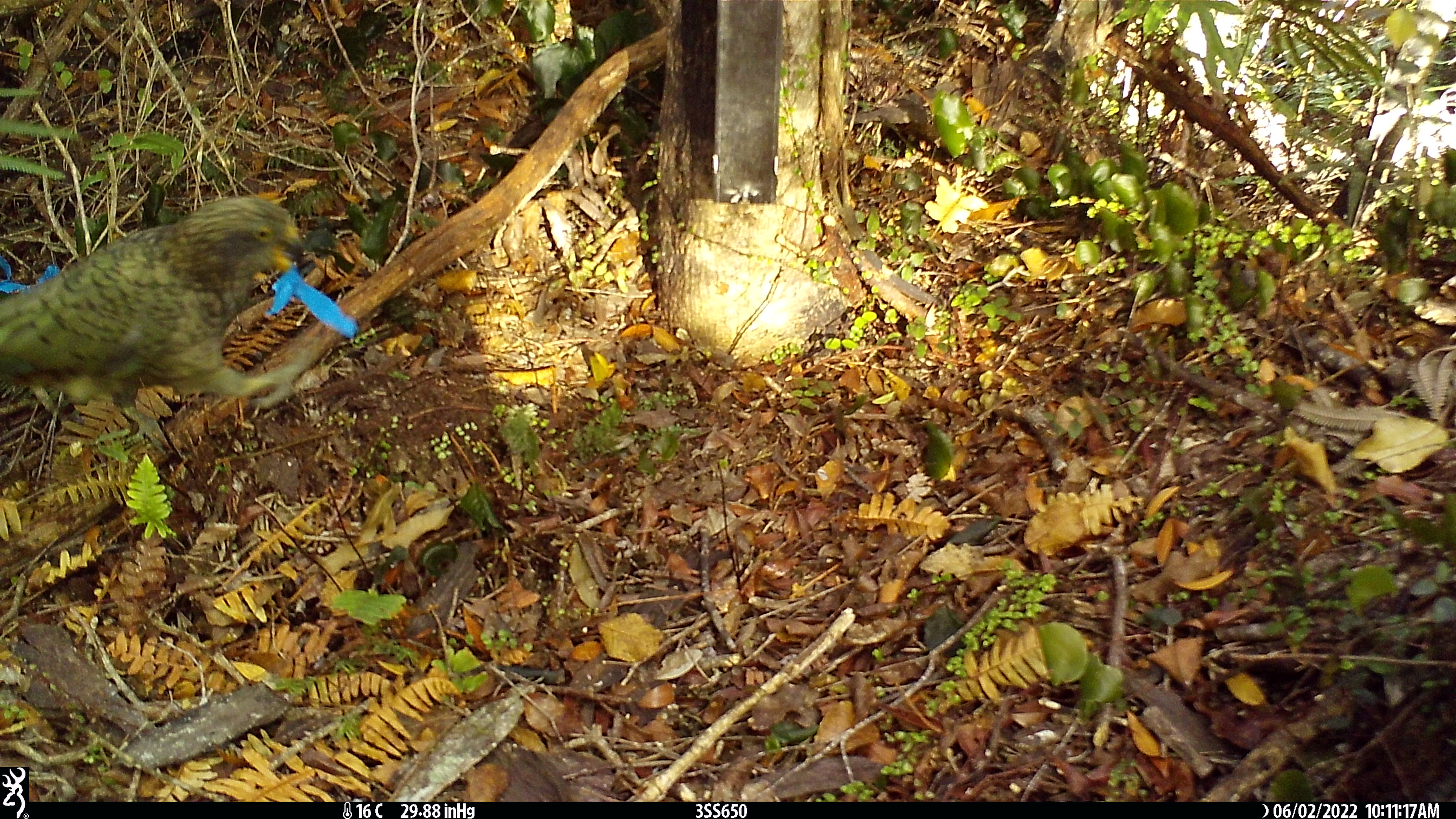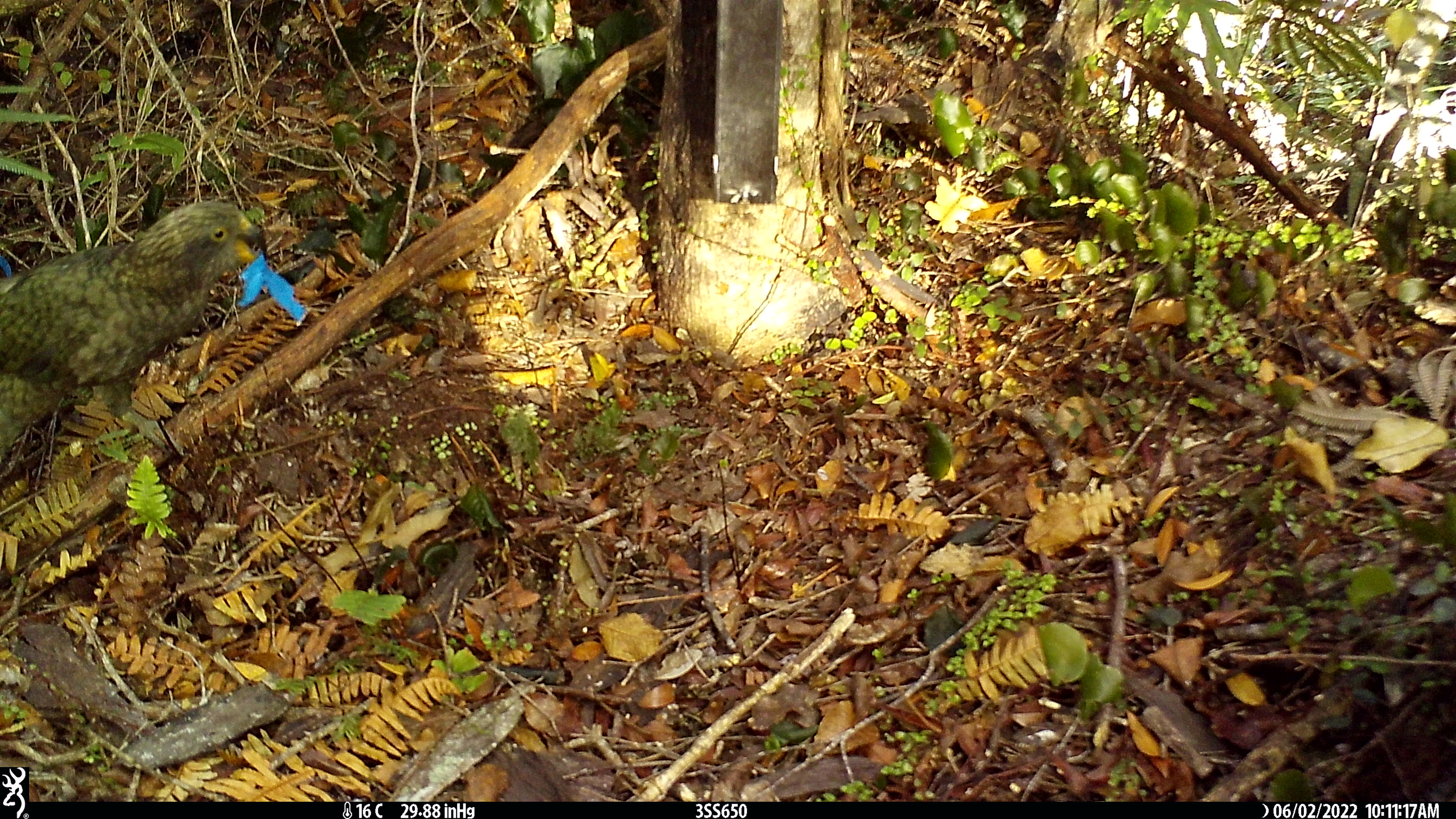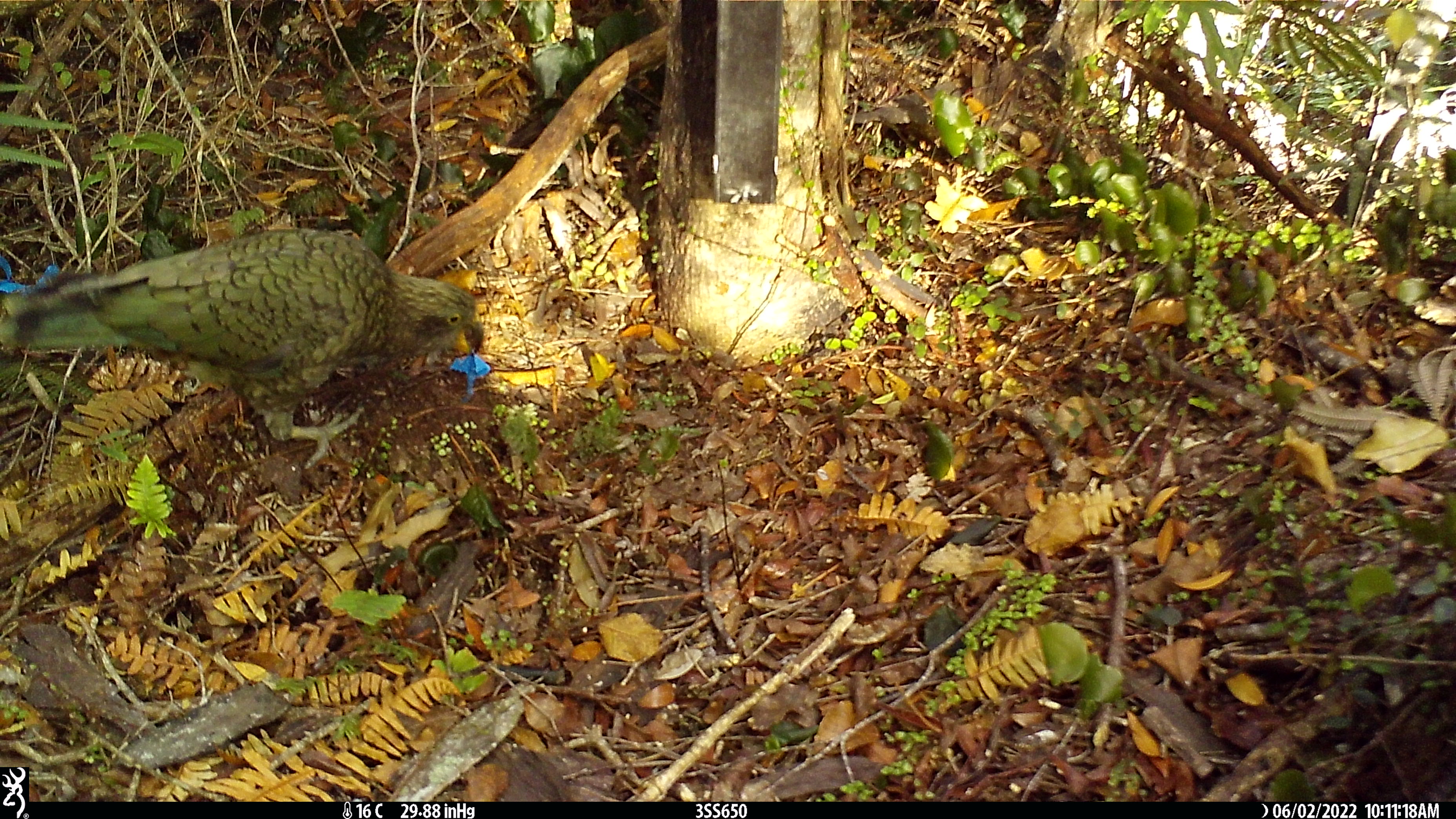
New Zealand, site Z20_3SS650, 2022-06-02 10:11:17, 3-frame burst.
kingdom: Animalia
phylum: Chordata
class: Aves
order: Psittaciformes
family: Strigopidae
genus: Nestor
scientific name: Nestor notabilis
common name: kea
Kea (Nestor notabilis).